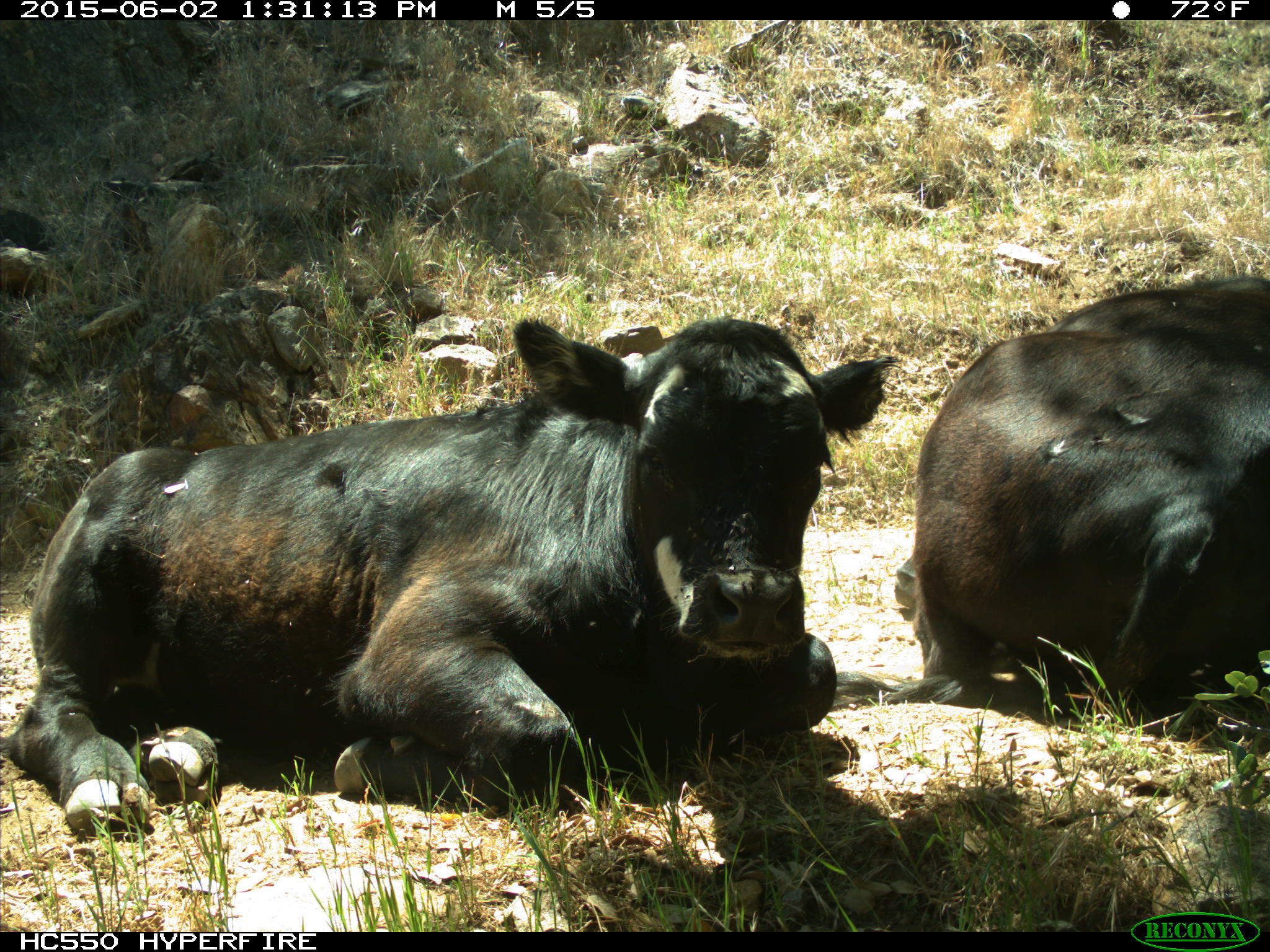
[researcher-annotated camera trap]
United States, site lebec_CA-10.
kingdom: Animalia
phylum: Chordata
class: Mammalia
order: Artiodactyla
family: Bovidae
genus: Bos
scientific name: Bos taurus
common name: domestic cow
Bos taurus (domestic cow).